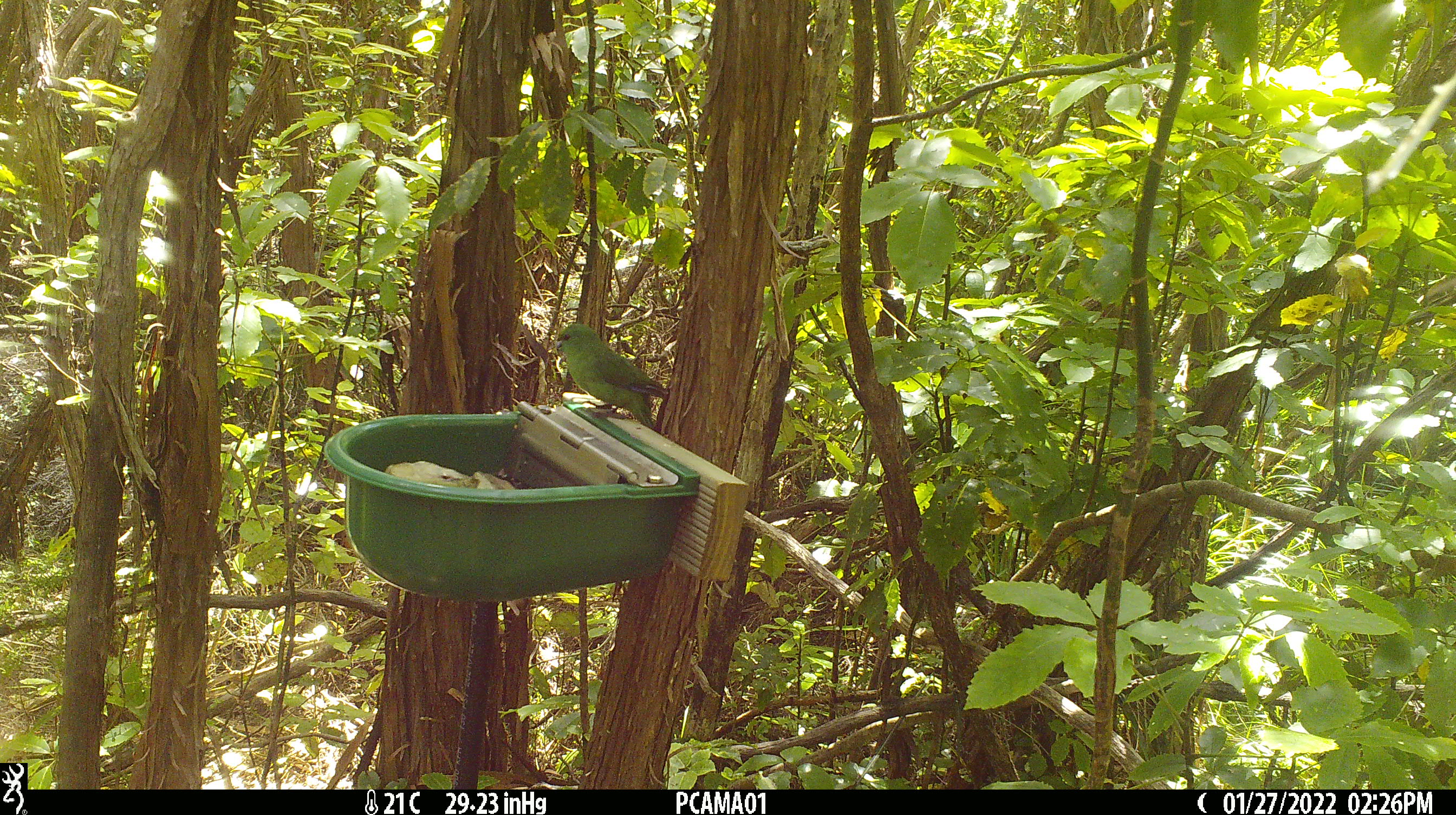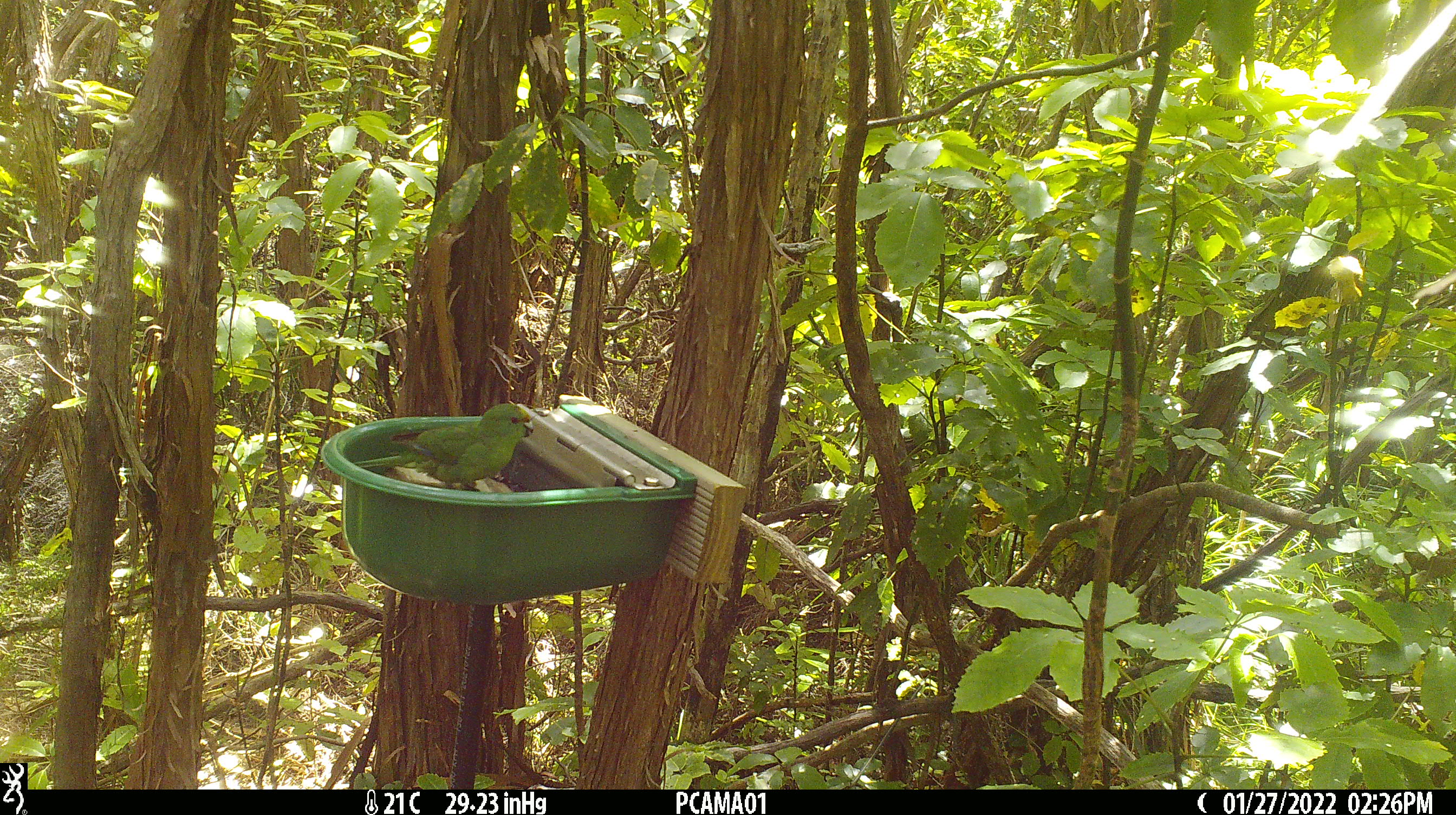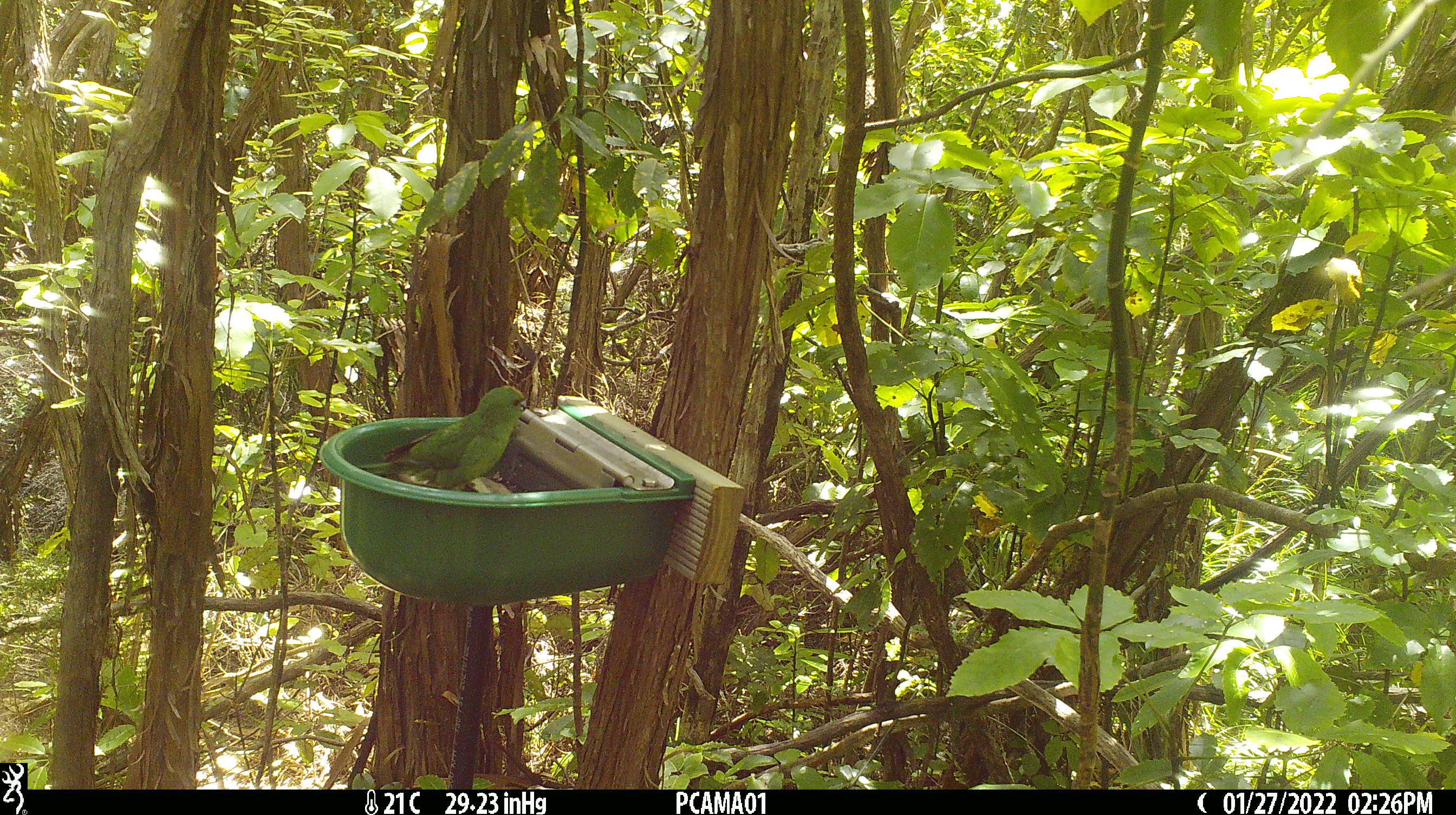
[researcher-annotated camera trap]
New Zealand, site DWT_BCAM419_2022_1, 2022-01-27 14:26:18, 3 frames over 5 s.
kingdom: Animalia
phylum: Chordata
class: Aves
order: Psittaciformes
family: Psittaculidae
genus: Cyanoramphus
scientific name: Cyanoramphus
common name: parakeet